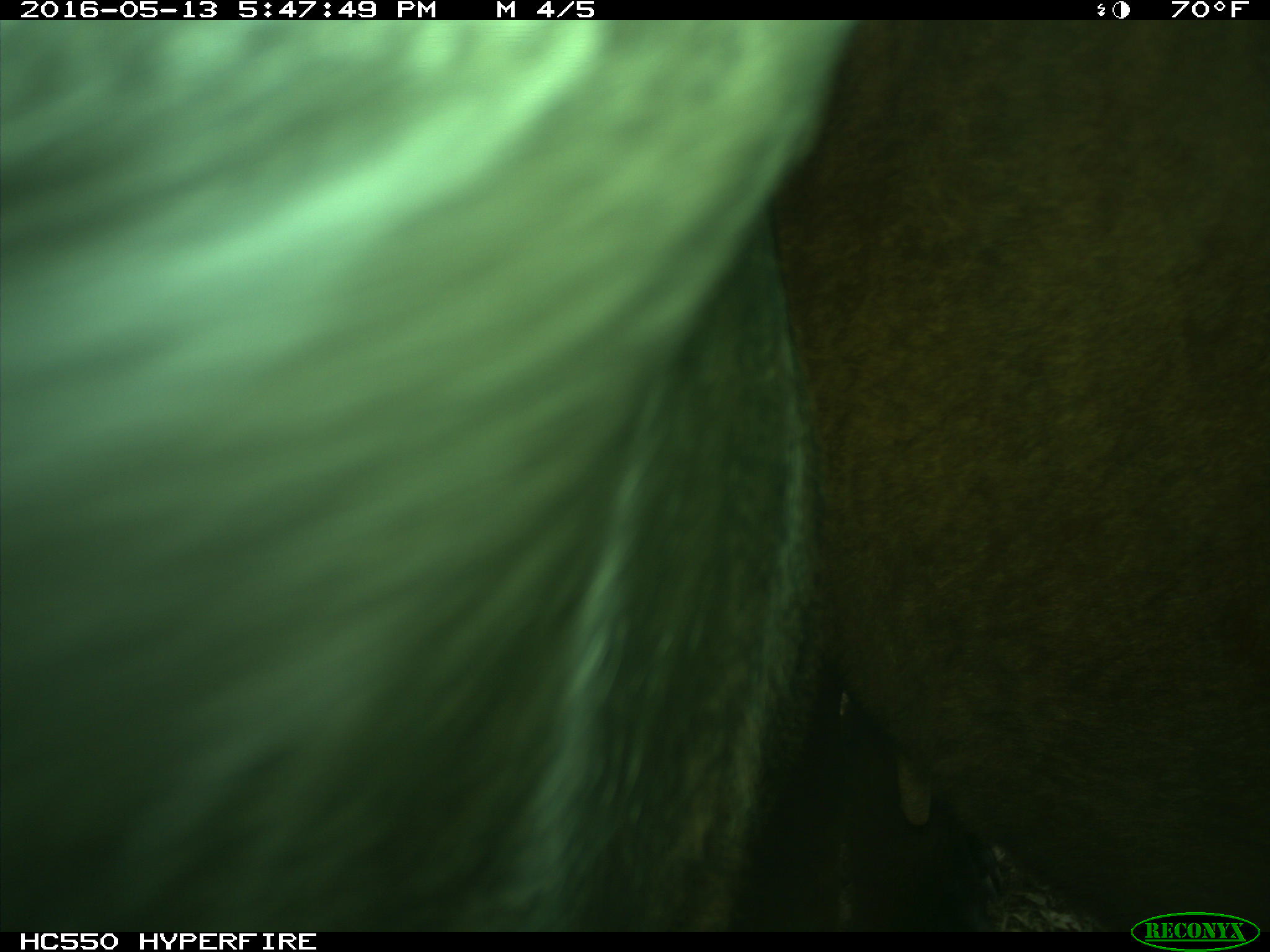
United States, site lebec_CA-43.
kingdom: Animalia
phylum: Chordata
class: Mammalia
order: Artiodactyla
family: Bovidae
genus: Bos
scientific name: Bos taurus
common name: domestic cow